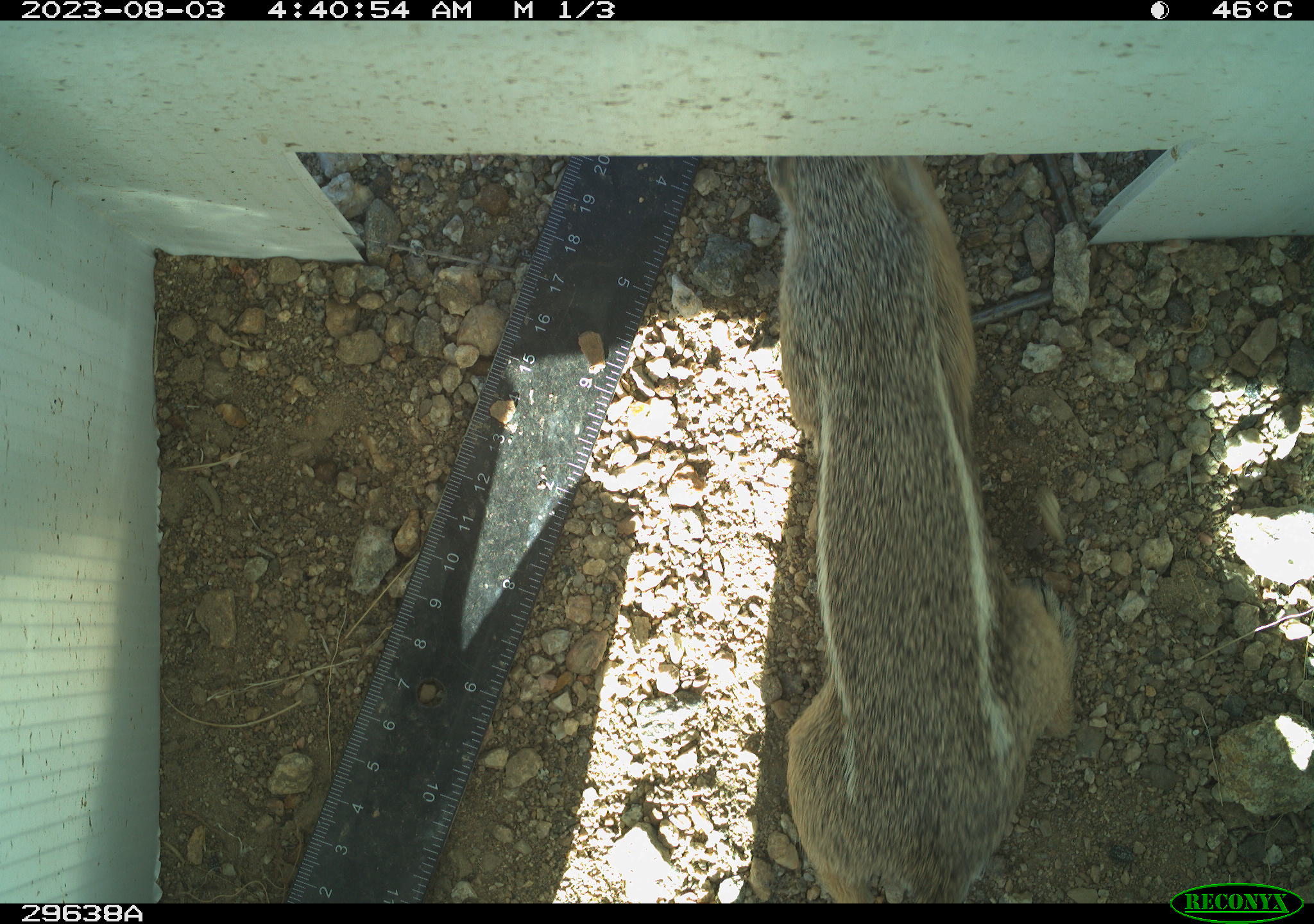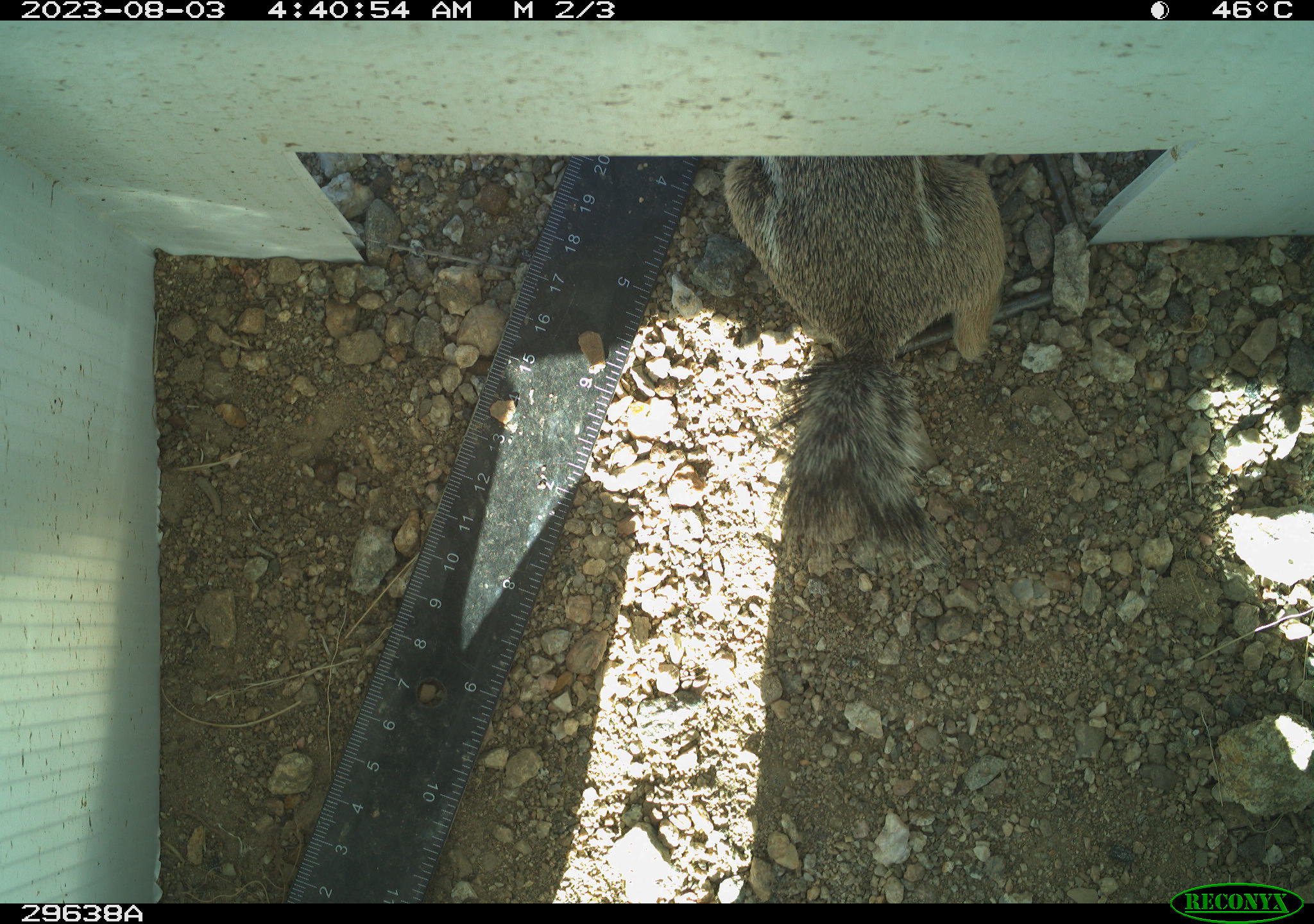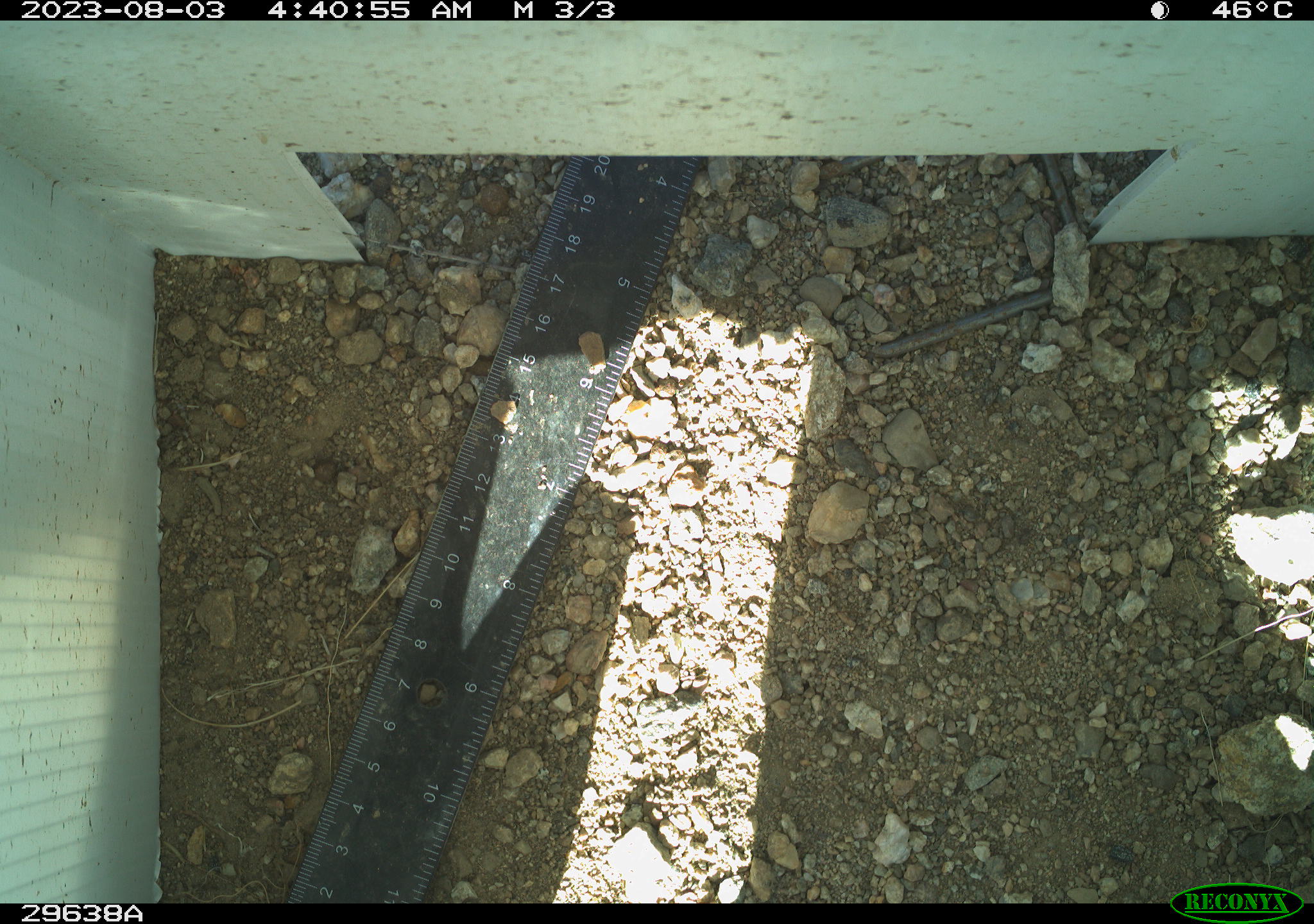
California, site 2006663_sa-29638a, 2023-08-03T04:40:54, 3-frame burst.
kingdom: Animalia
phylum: Chordata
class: Mammalia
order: Rodentia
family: Sciuridae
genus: Ammospermophilus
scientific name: Ammospermophilus leucurus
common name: white-tailed antelope squirrel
White-tailed antelope squirrel (Ammospermophilus leucurus).